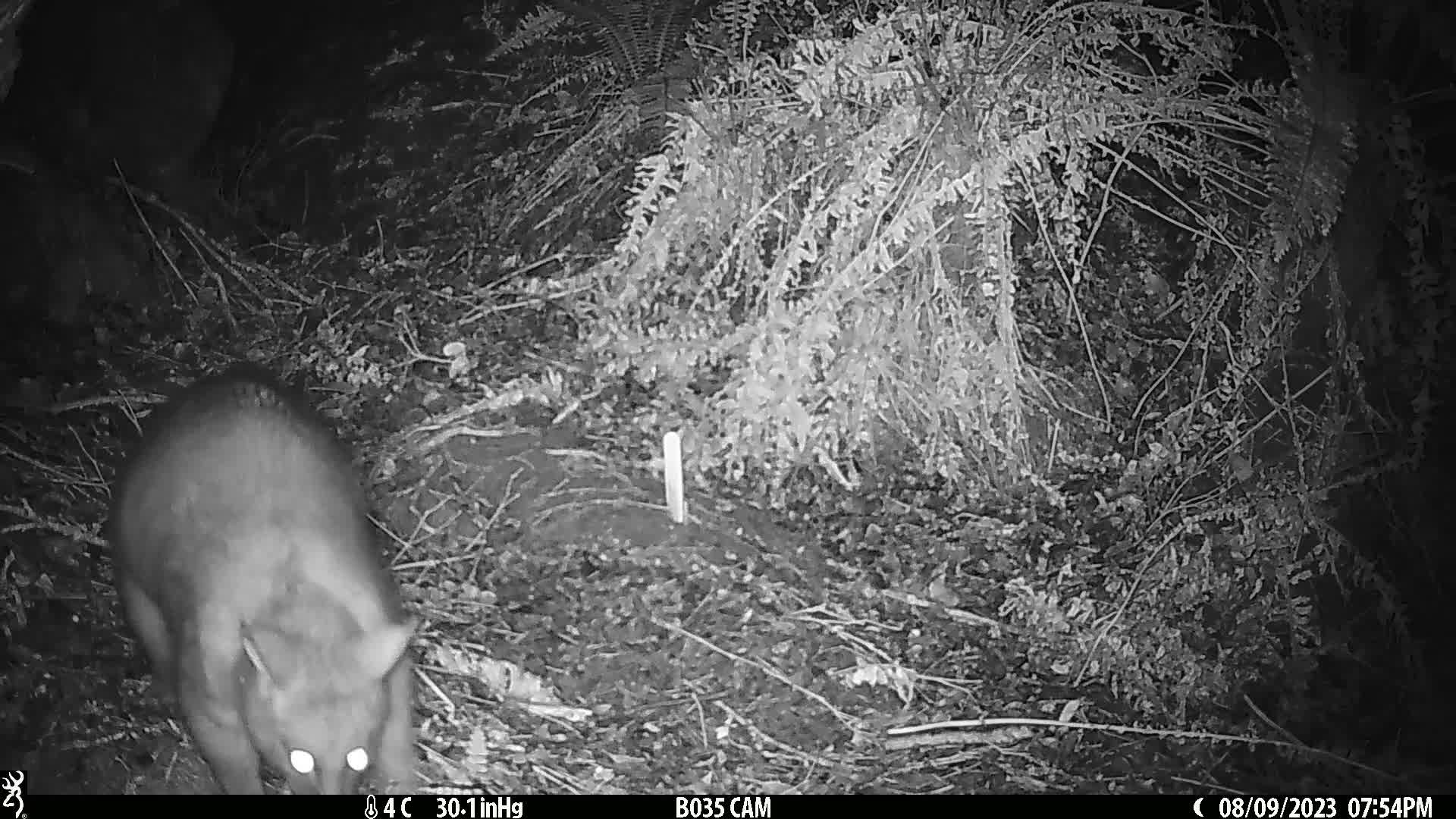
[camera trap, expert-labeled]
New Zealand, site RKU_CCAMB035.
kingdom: Animalia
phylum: Chordata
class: Mammalia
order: Diprotodontia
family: Phalangeridae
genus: Trichosurus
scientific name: Trichosurus vulpecula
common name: common brushtail possum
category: possum